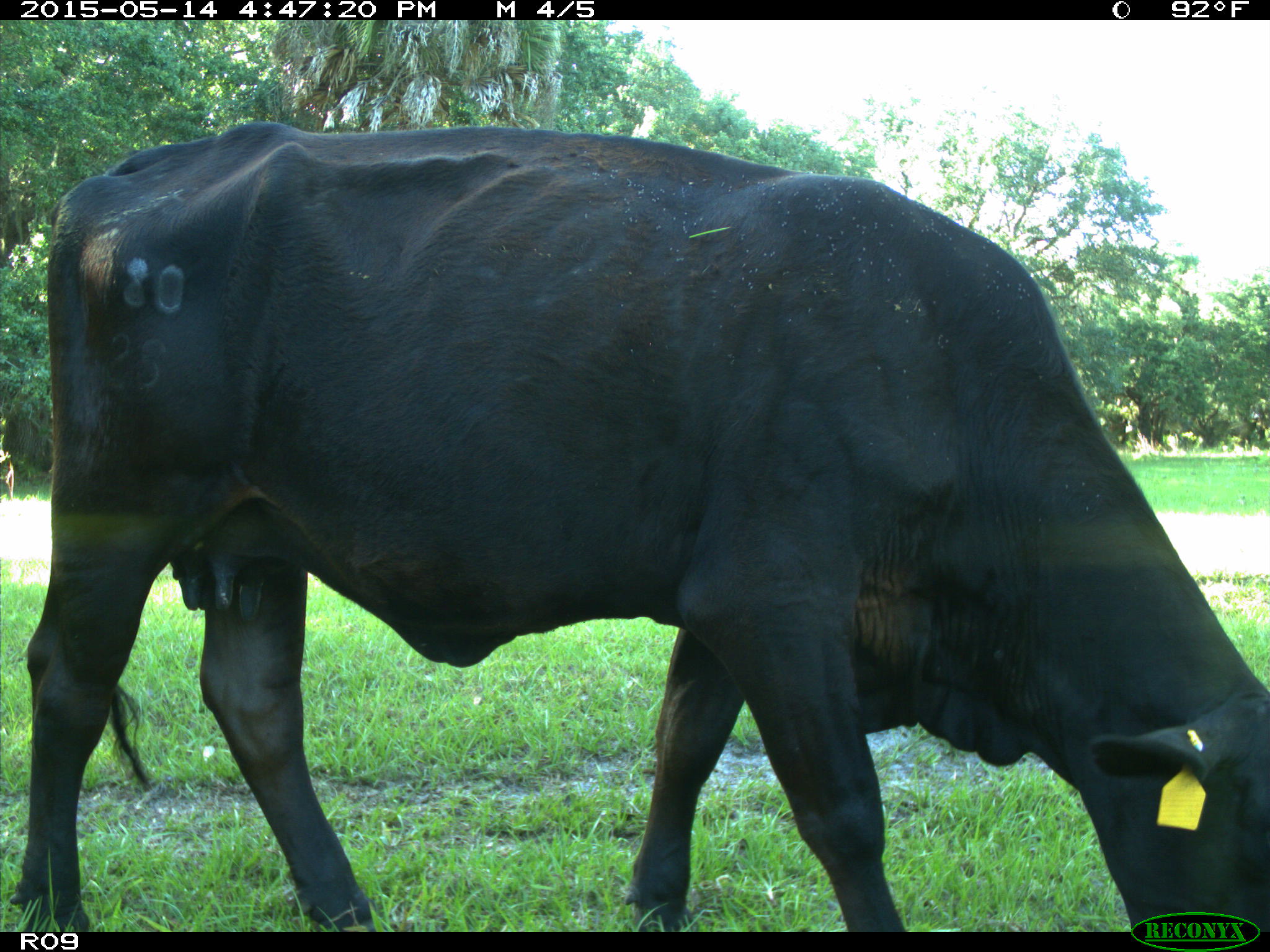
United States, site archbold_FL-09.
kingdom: Animalia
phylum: Chordata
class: Mammalia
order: Artiodactyla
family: Bovidae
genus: Bos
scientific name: Bos taurus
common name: domestic cow